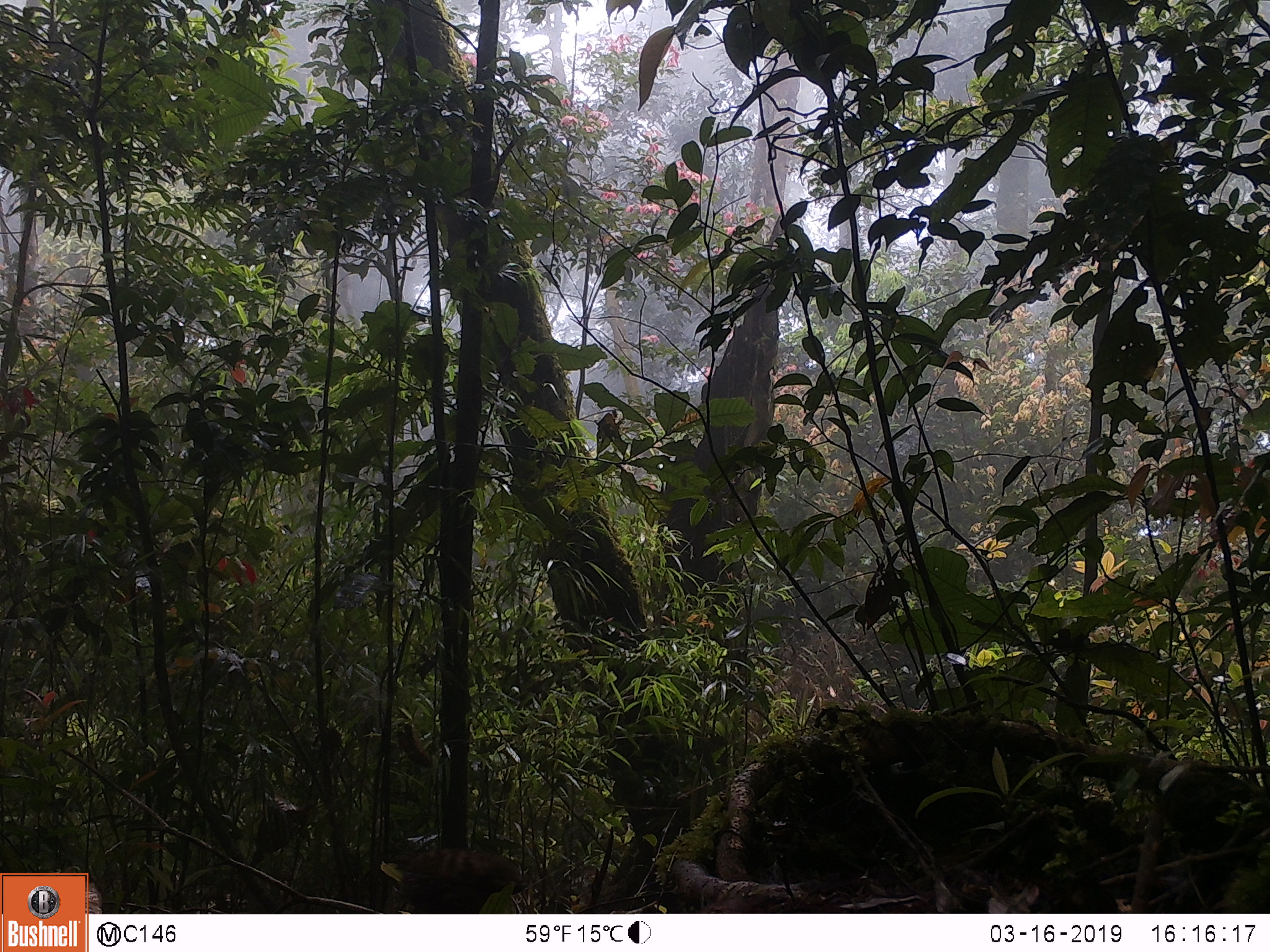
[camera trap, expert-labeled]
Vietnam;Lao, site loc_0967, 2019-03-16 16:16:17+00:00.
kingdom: Animalia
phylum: Chordata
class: Aves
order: Galliformes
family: Phasianidae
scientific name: Phasianidae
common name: partridge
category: unidentified partridge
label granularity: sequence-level